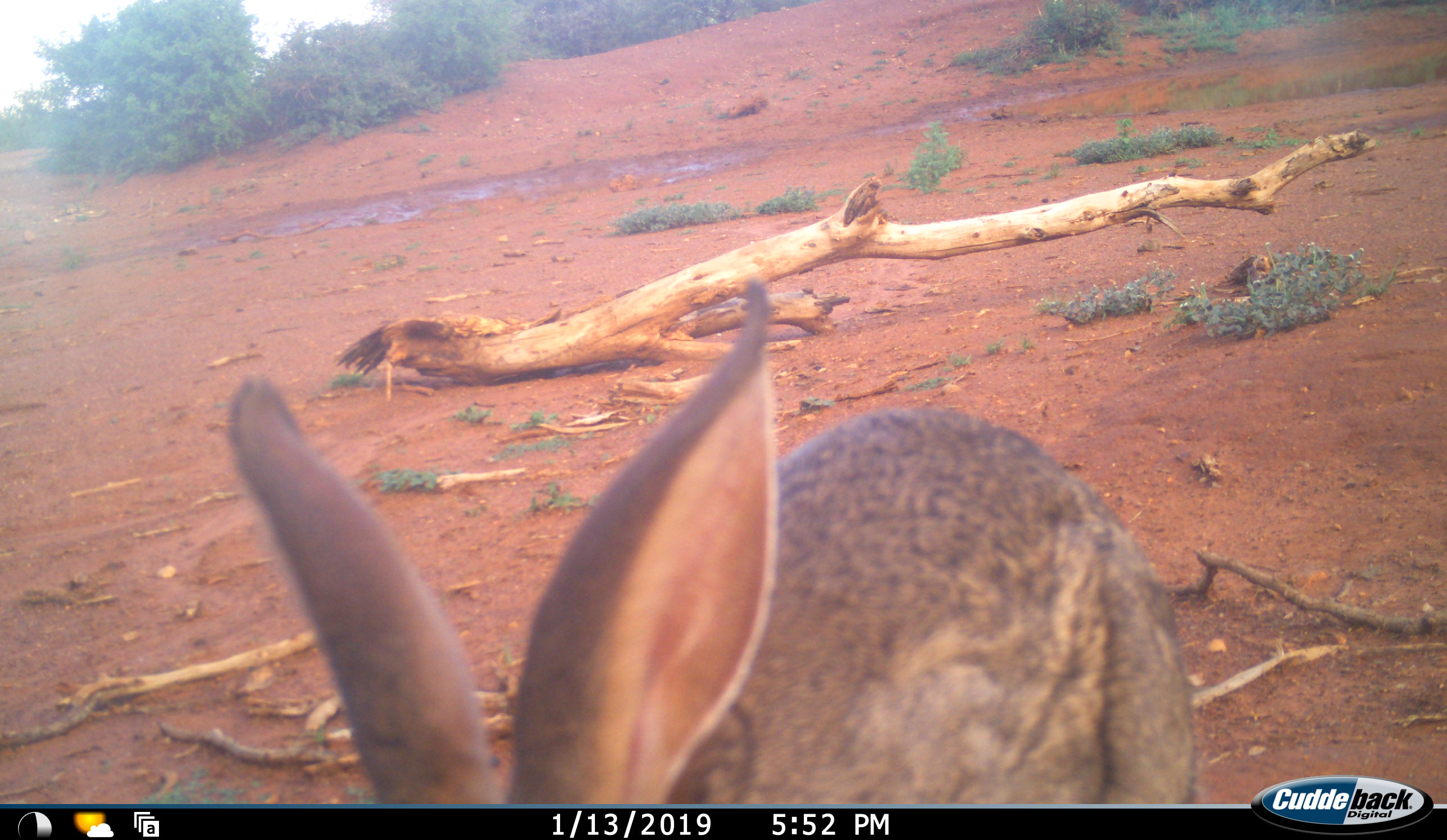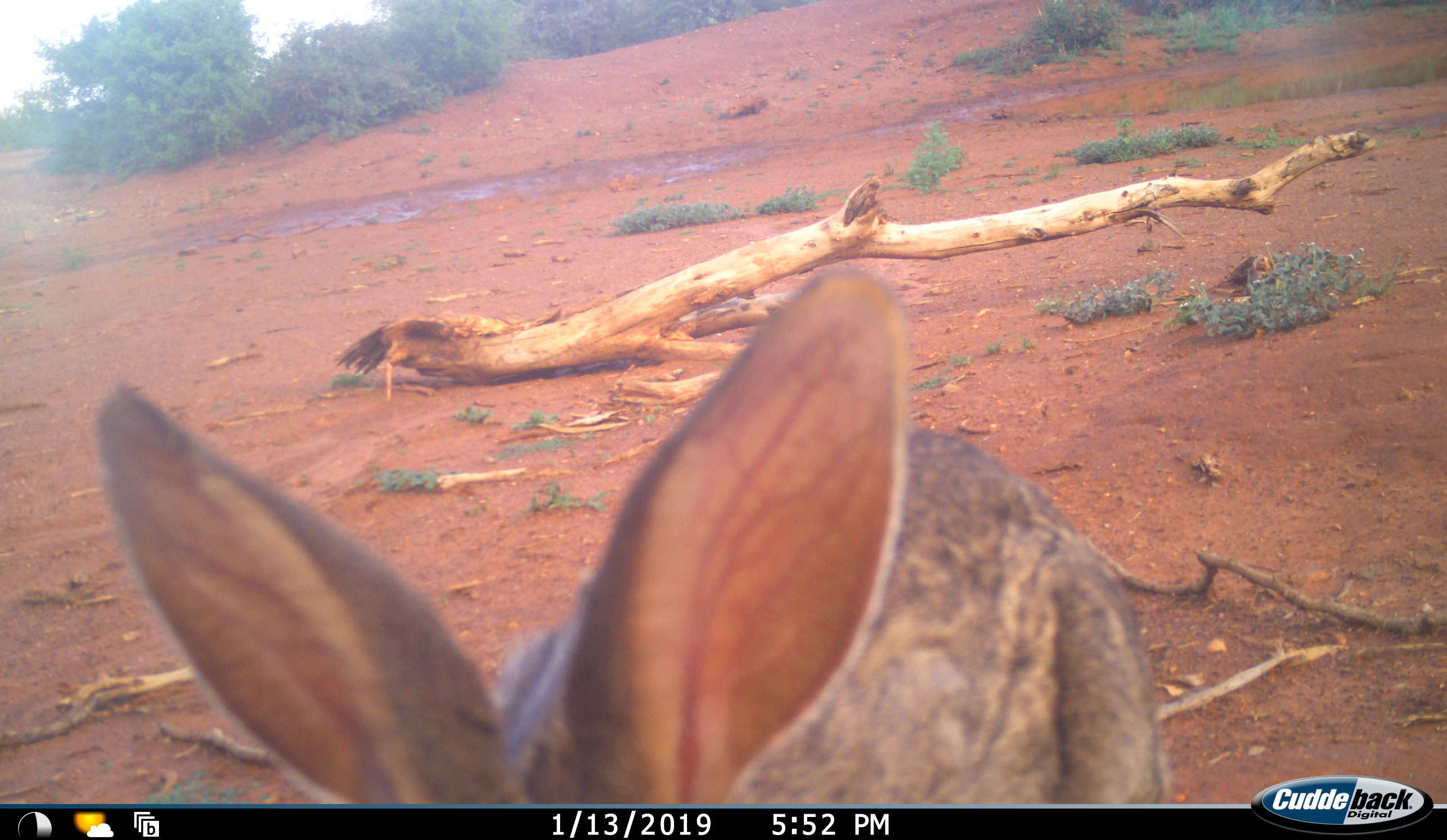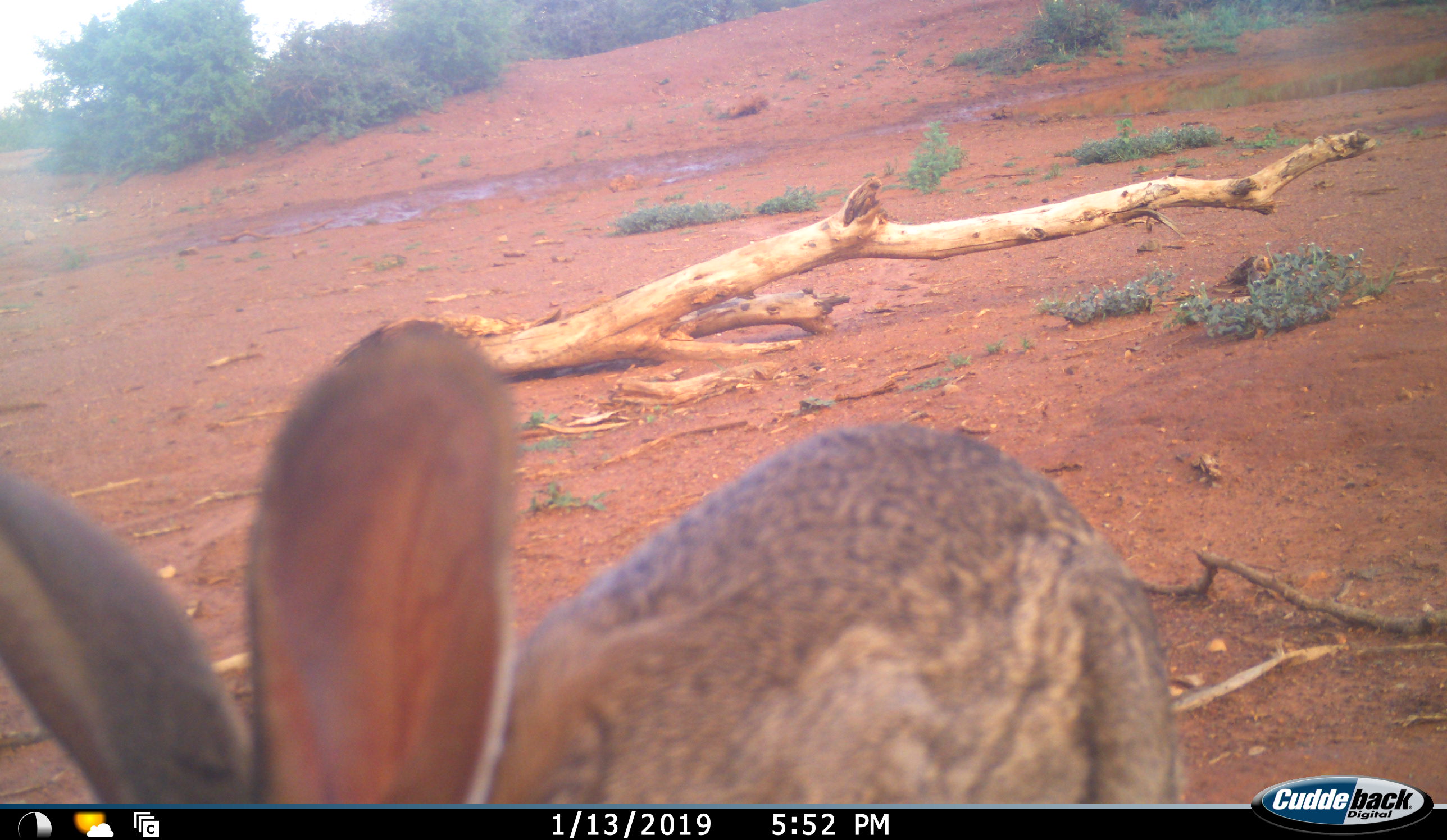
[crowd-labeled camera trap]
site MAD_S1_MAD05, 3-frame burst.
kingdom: Animalia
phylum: Chordata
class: Mammalia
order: Lagomorpha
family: Leporidae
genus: Lepus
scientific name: Lepus capensis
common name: cape hare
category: harecape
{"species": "harecape (cape hare) (Lepus capensis)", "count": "1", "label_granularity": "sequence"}